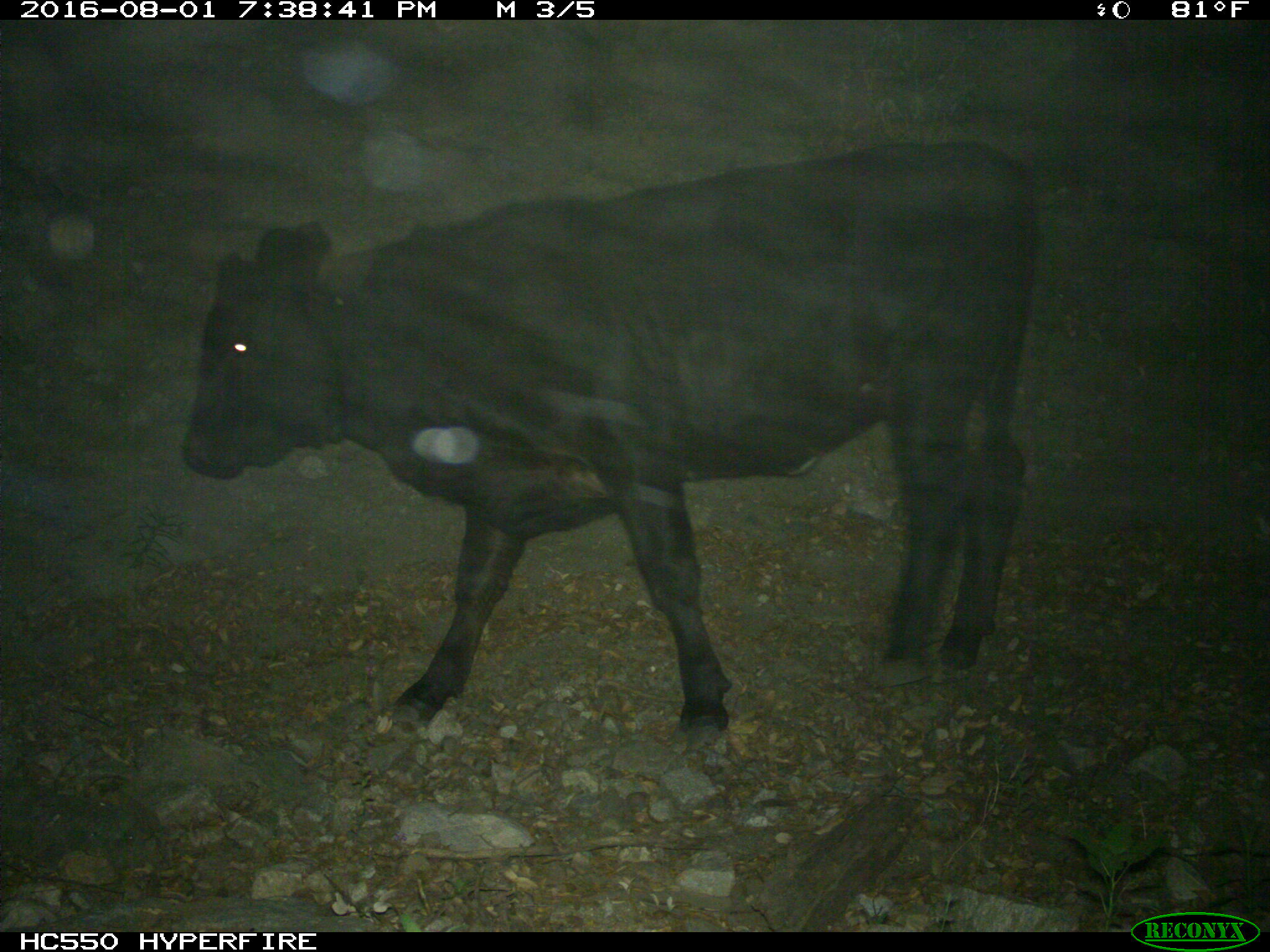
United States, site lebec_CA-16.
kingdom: Animalia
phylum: Chordata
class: Mammalia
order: Artiodactyla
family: Bovidae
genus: Bos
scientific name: Bos taurus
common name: domestic cow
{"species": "Bos taurus (domestic cow)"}